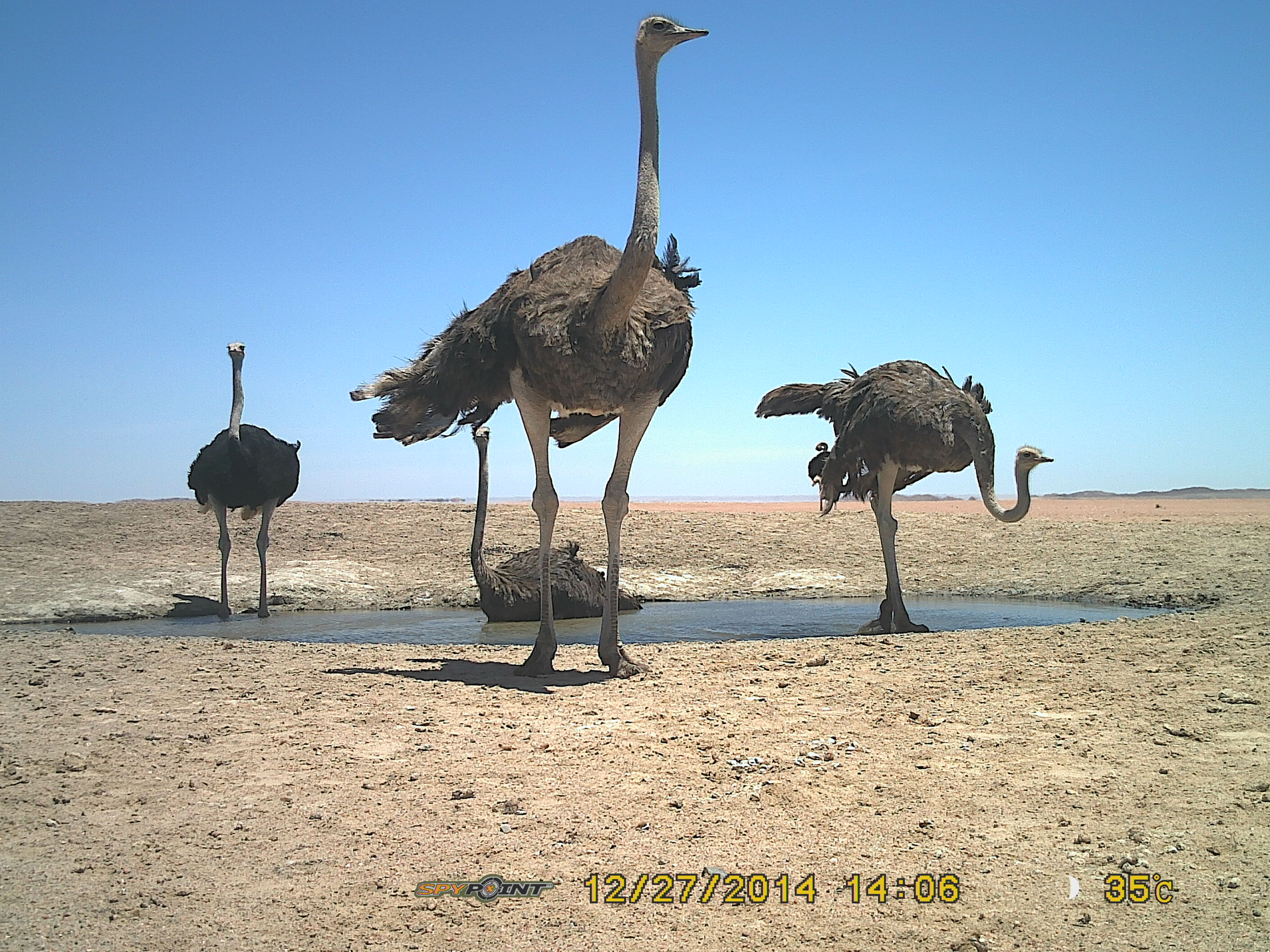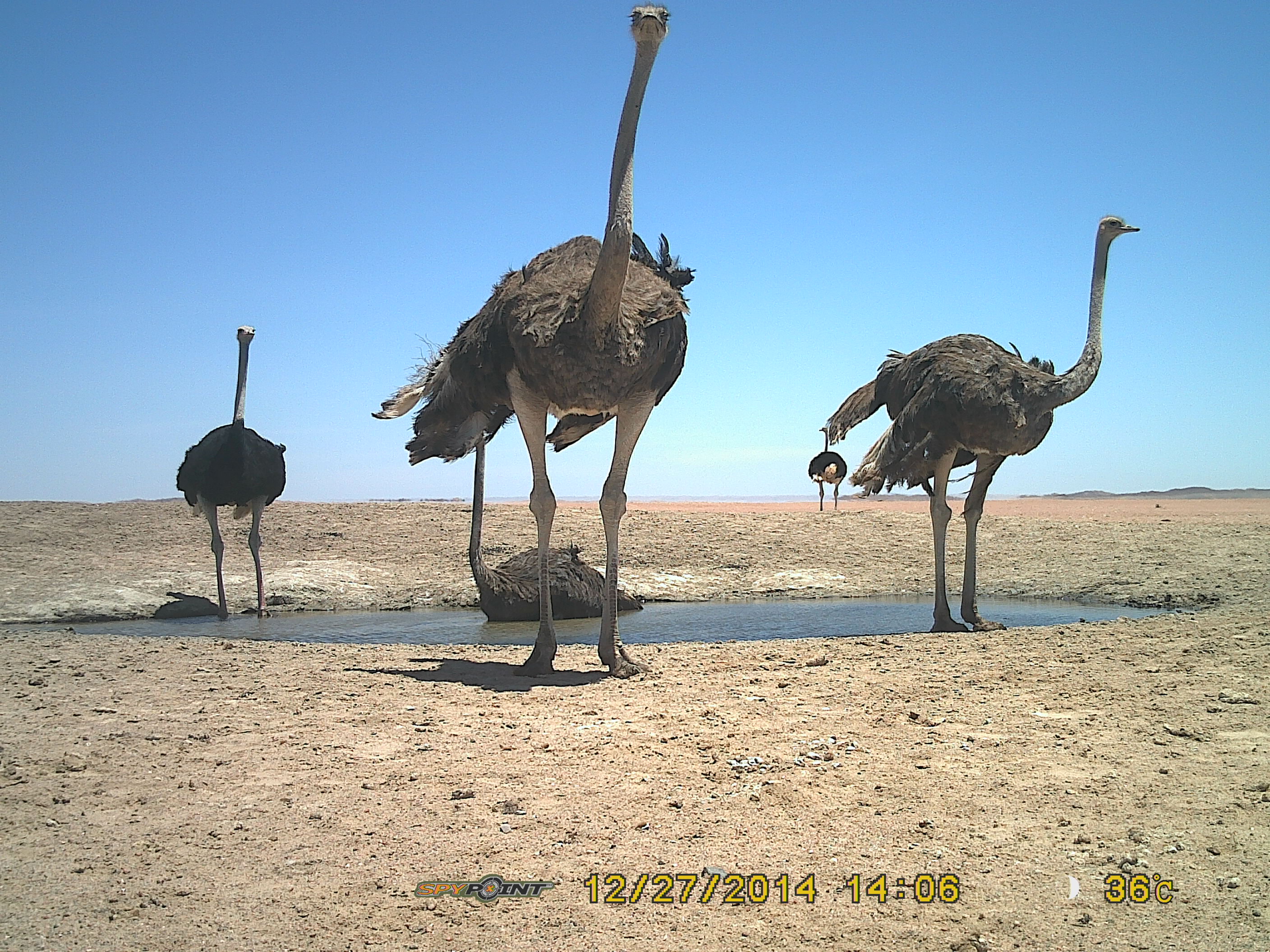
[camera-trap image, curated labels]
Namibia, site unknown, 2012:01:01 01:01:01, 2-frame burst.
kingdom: Animalia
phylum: Chordata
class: Aves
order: Struthioniformes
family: Struthionidae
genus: Struthio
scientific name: Struthio camelus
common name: common ostrich